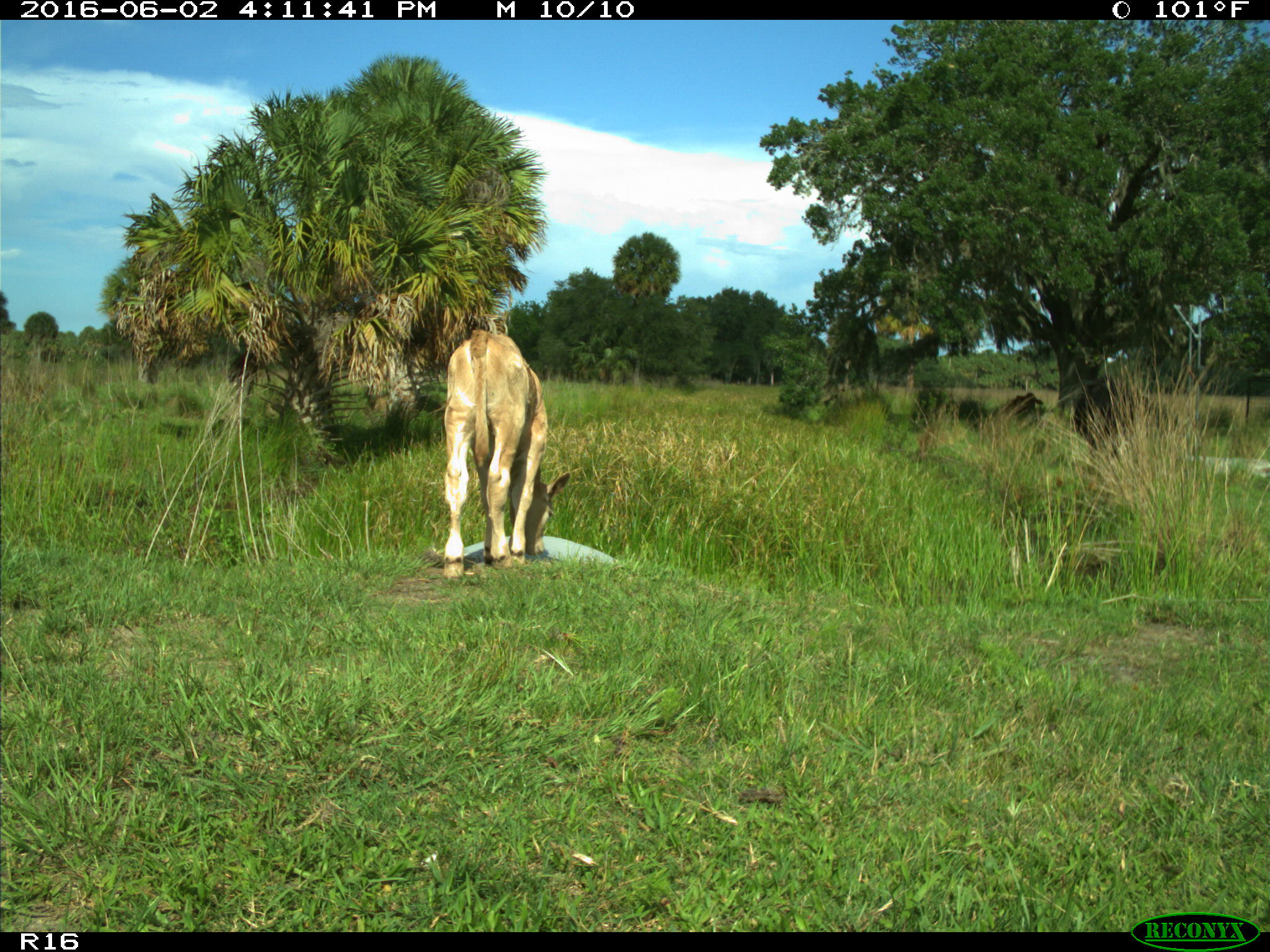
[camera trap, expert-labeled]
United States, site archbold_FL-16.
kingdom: Animalia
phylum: Chordata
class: Mammalia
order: Artiodactyla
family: Bovidae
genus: Bos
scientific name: Bos taurus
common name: domestic cow